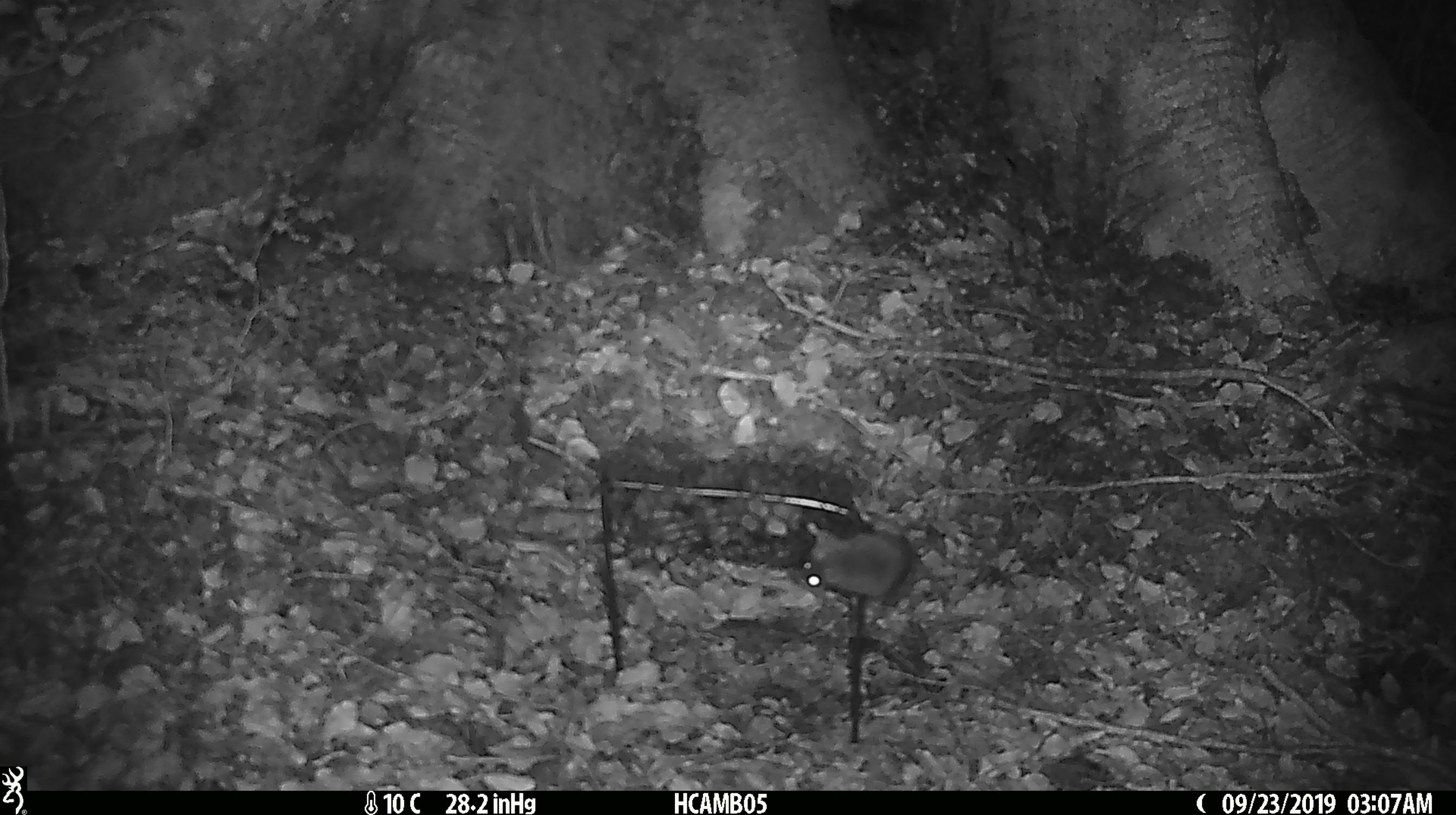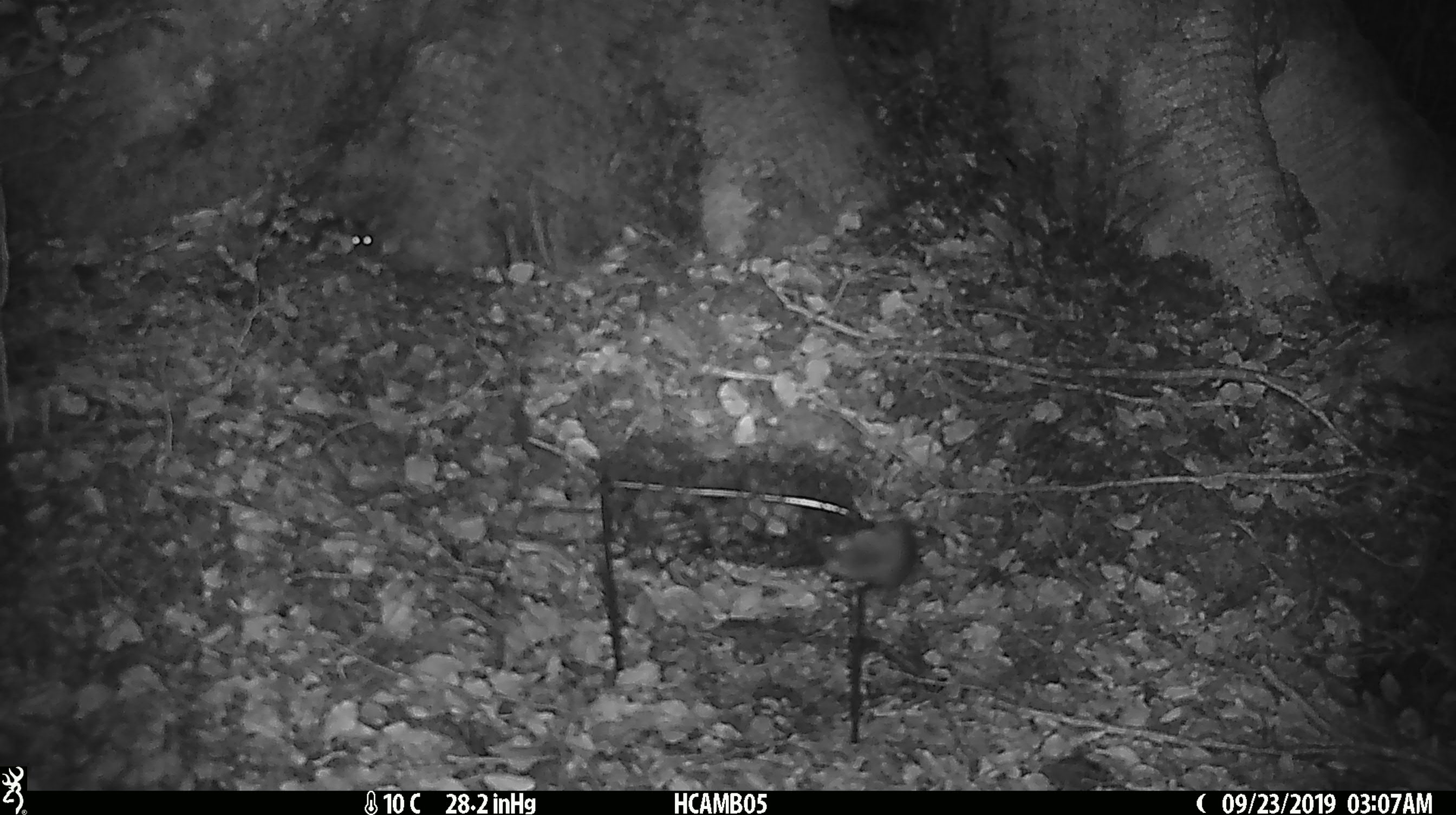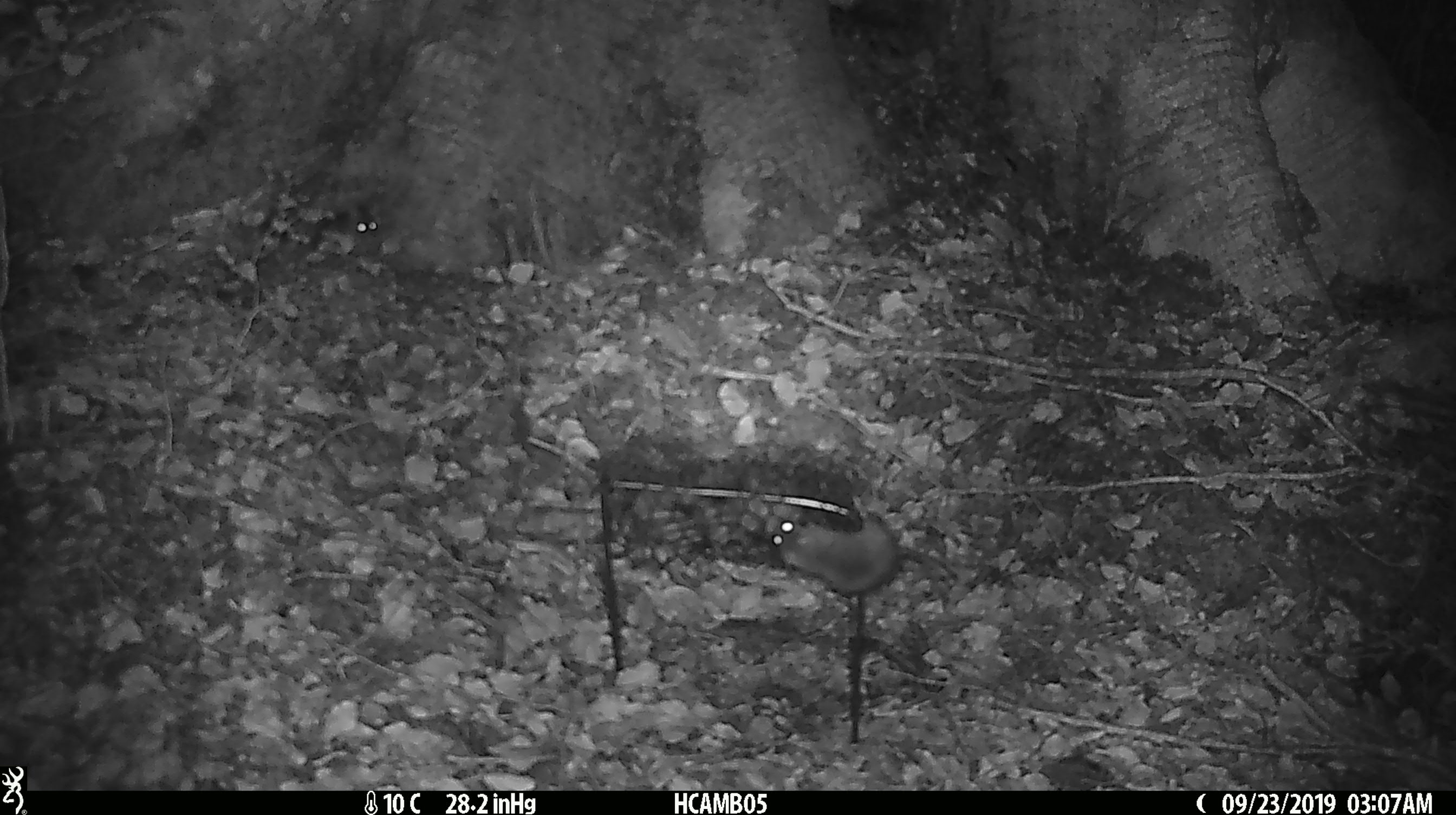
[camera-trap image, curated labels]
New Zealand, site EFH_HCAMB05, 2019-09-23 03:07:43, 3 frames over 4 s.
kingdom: Animalia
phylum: Chordata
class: Mammalia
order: Rodentia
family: Muridae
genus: Mus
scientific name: Mus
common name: mouse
Mouse (Mus).